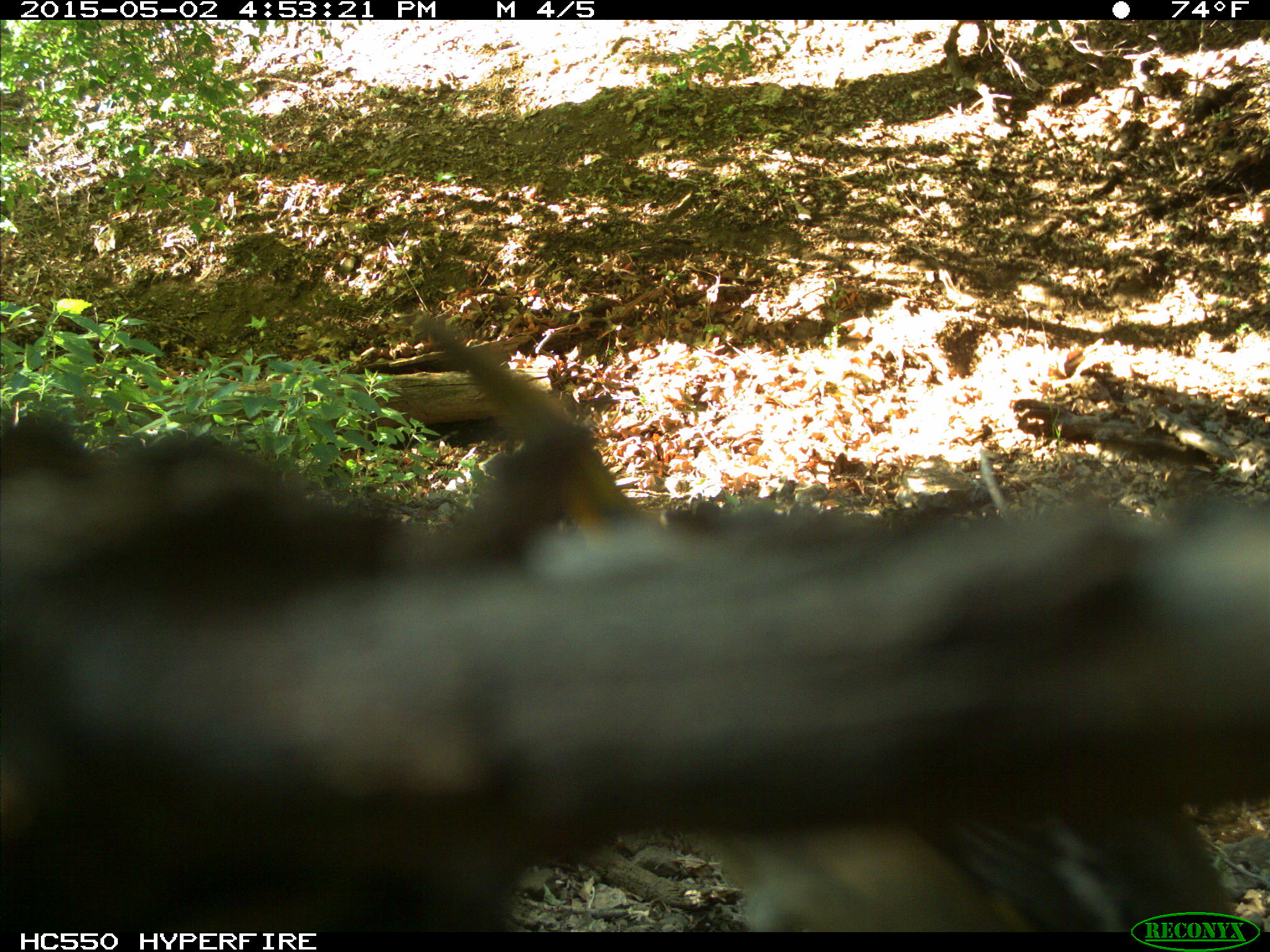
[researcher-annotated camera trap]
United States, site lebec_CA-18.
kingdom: Animalia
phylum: Chordata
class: Aves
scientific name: Aves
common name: birds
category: unidentified bird